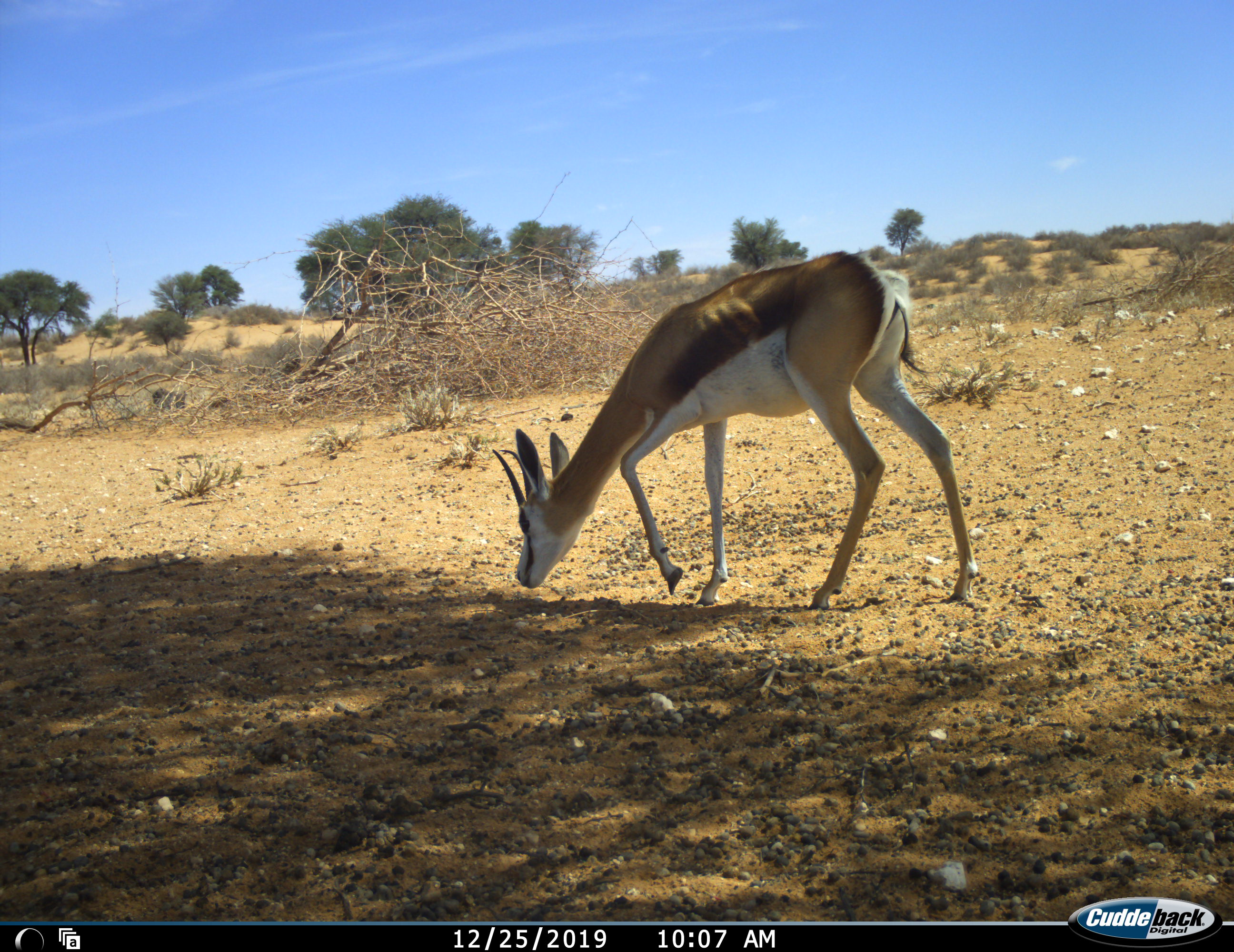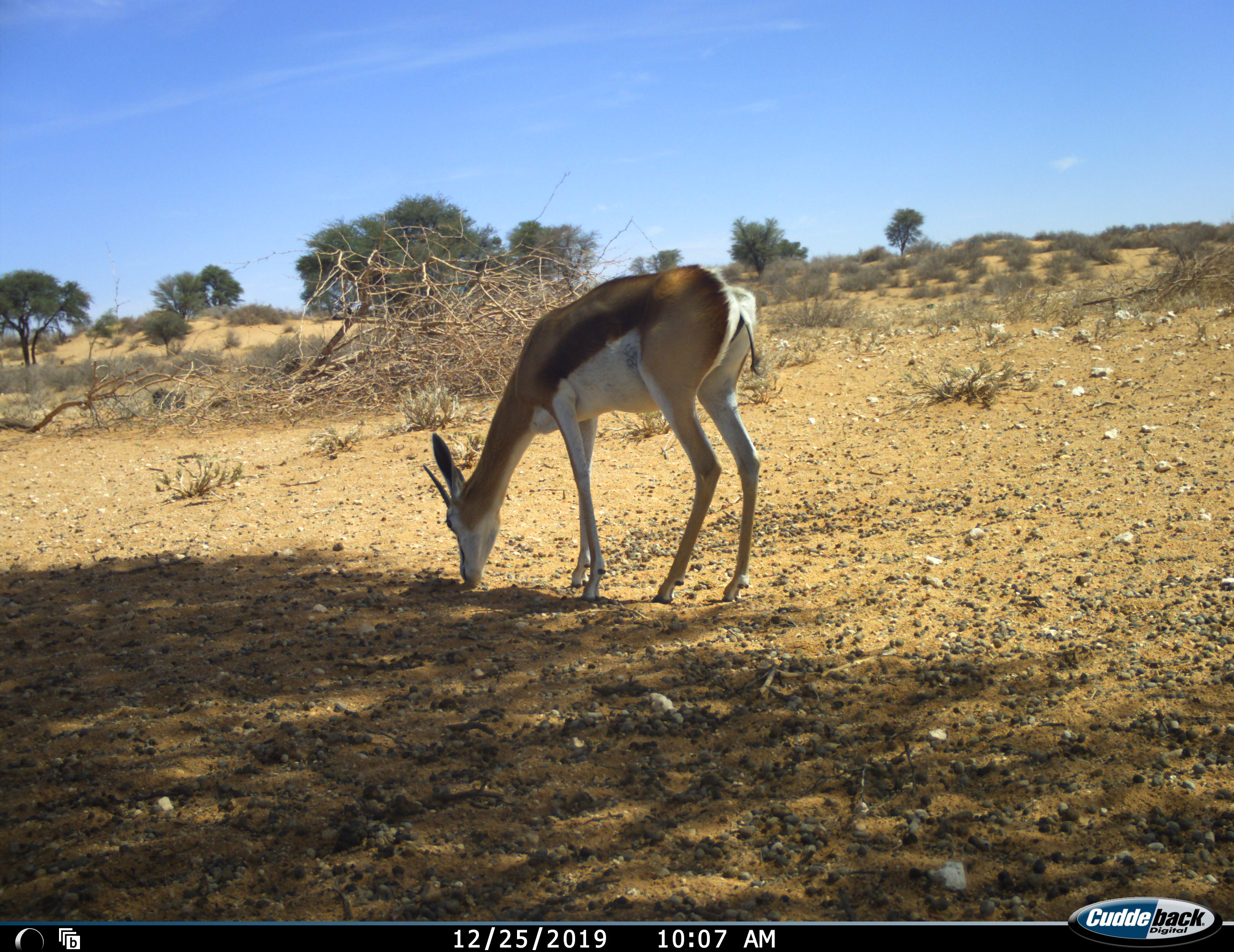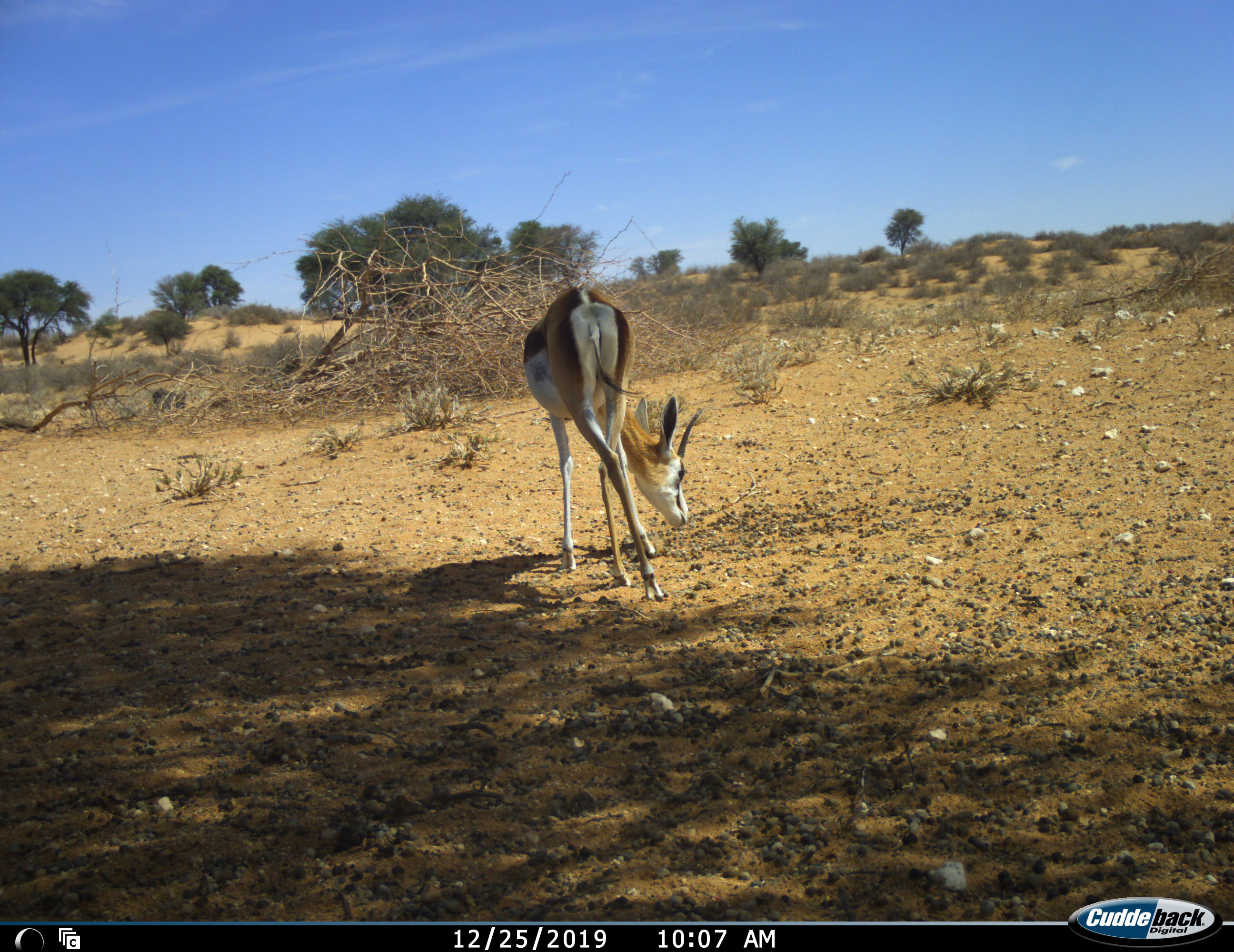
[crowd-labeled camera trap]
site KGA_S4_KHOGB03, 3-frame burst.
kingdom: Animalia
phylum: Chordata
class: Mammalia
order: Artiodactyla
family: Bovidae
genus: Antidorcas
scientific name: Antidorcas marsupialis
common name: springbok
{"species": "springbok (Antidorcas marsupialis)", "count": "1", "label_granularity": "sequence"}